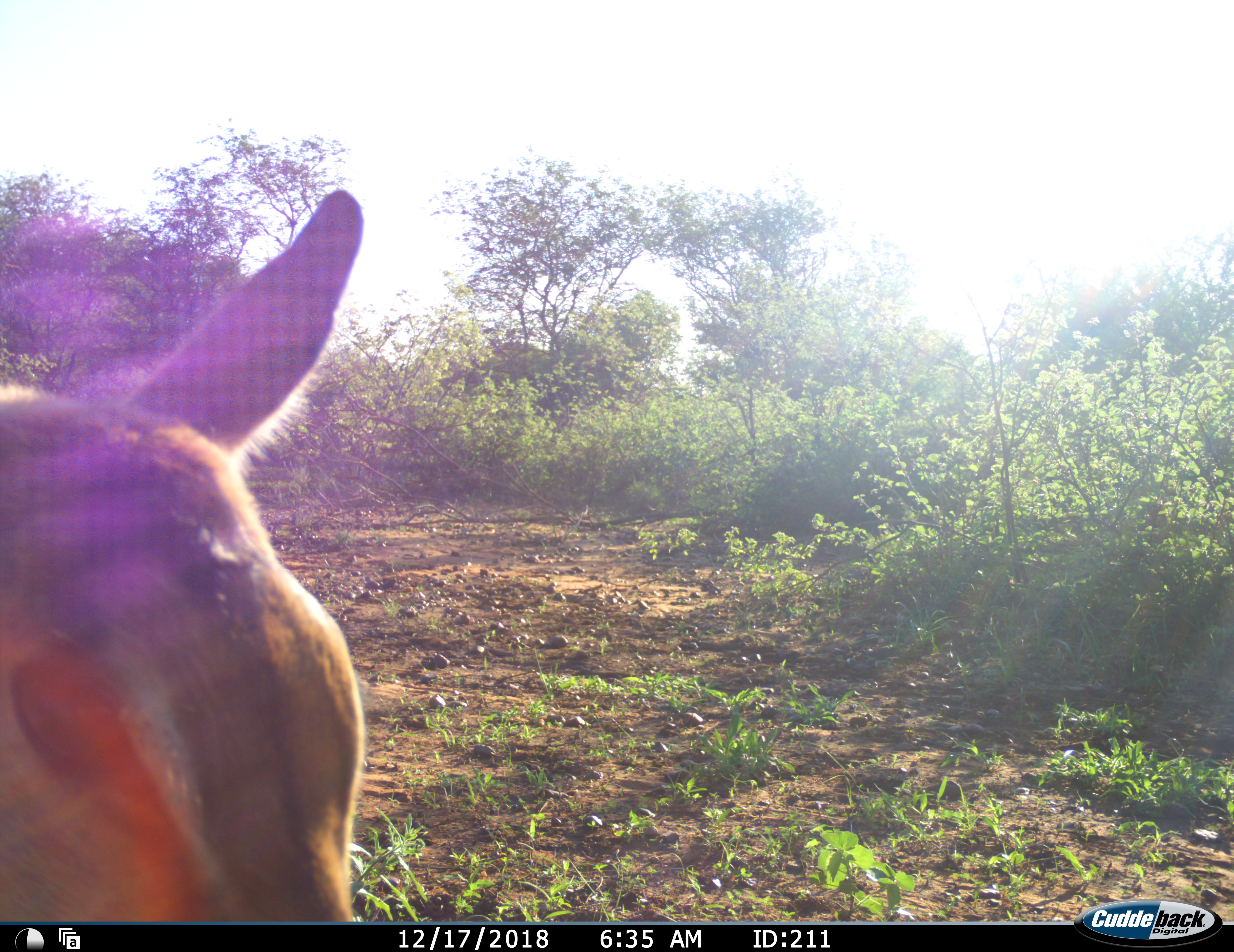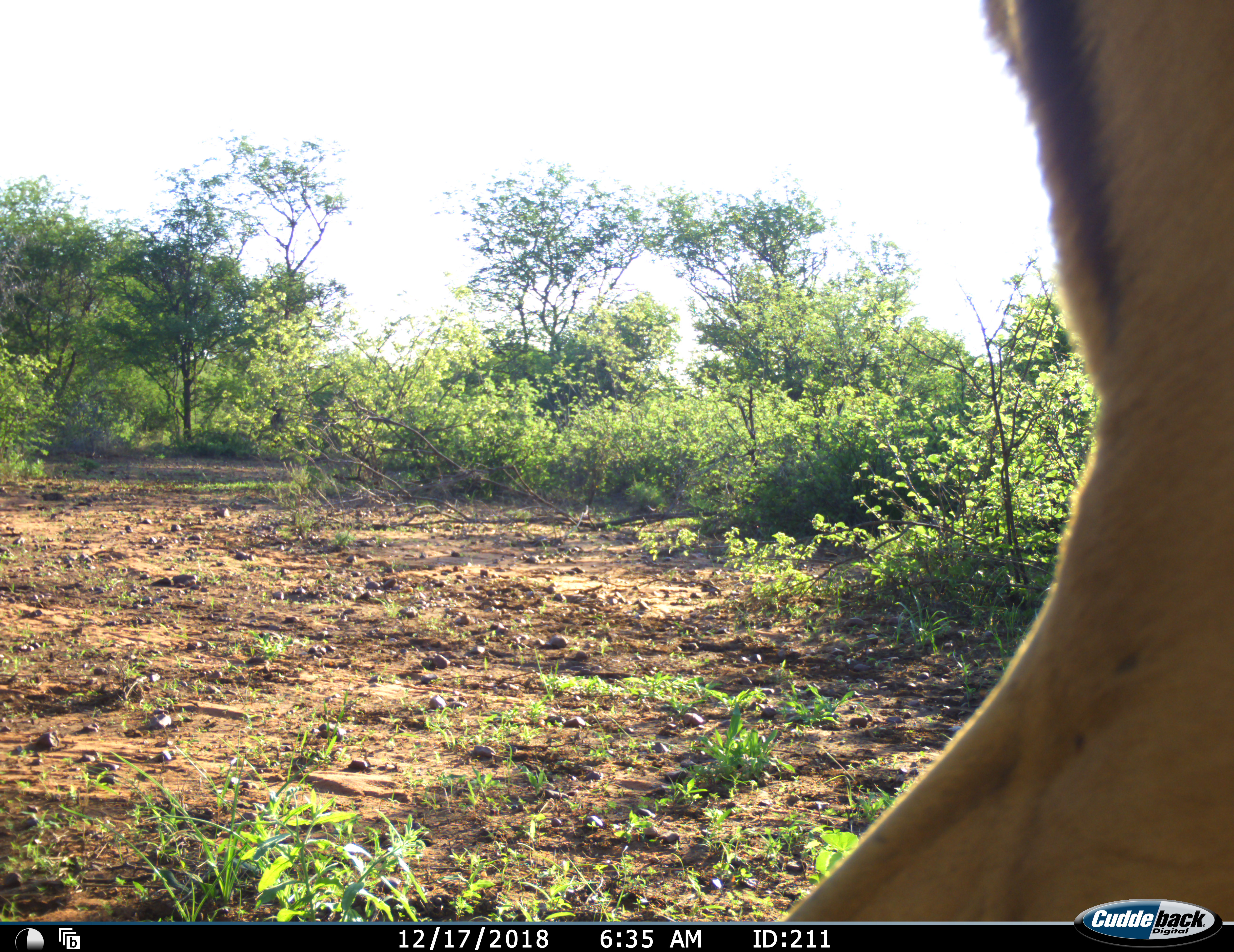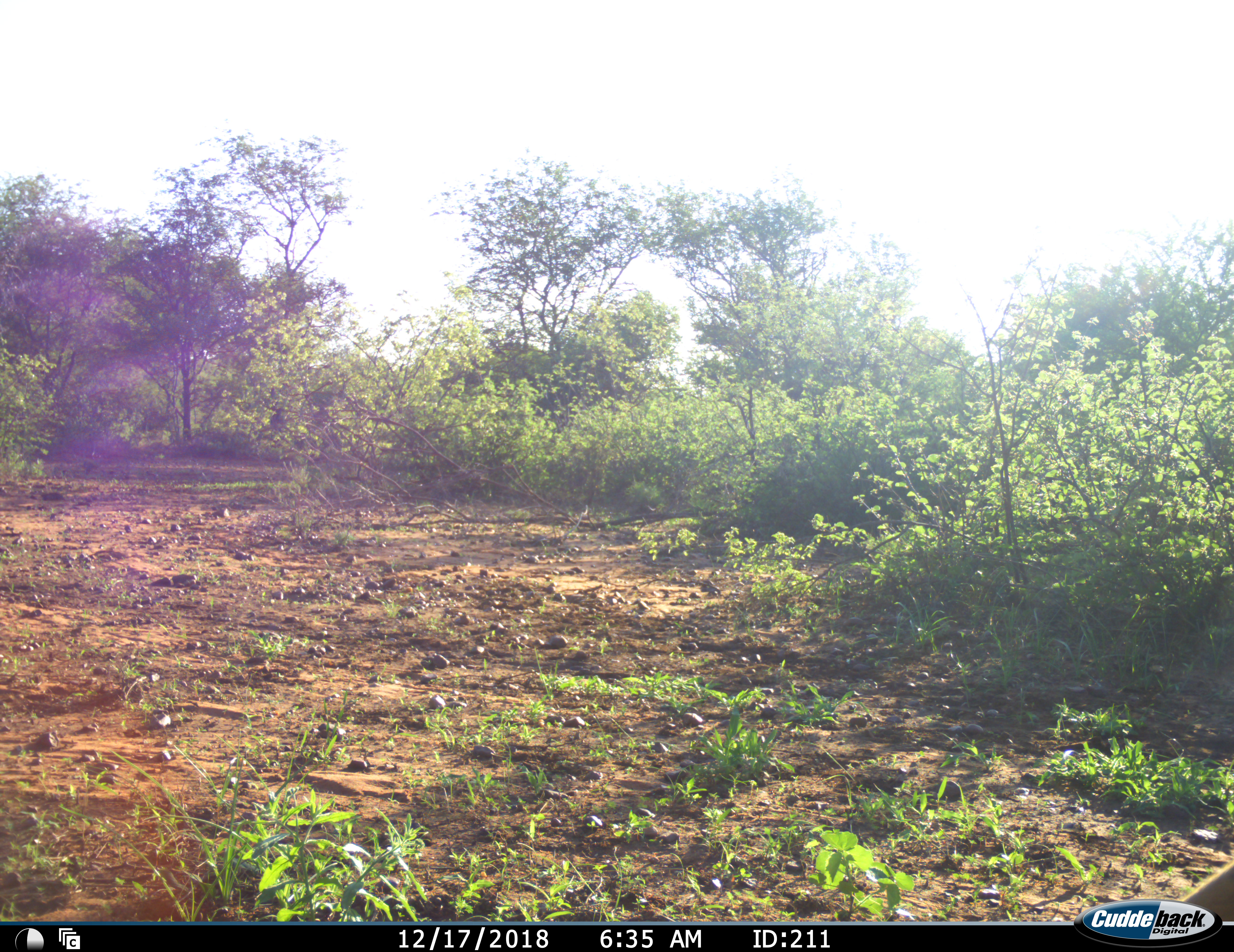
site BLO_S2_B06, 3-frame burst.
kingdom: Animalia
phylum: Chordata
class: Mammalia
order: Artiodactyla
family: Bovidae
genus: Aepyceros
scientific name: Aepyceros melampus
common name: impala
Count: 1.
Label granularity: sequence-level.